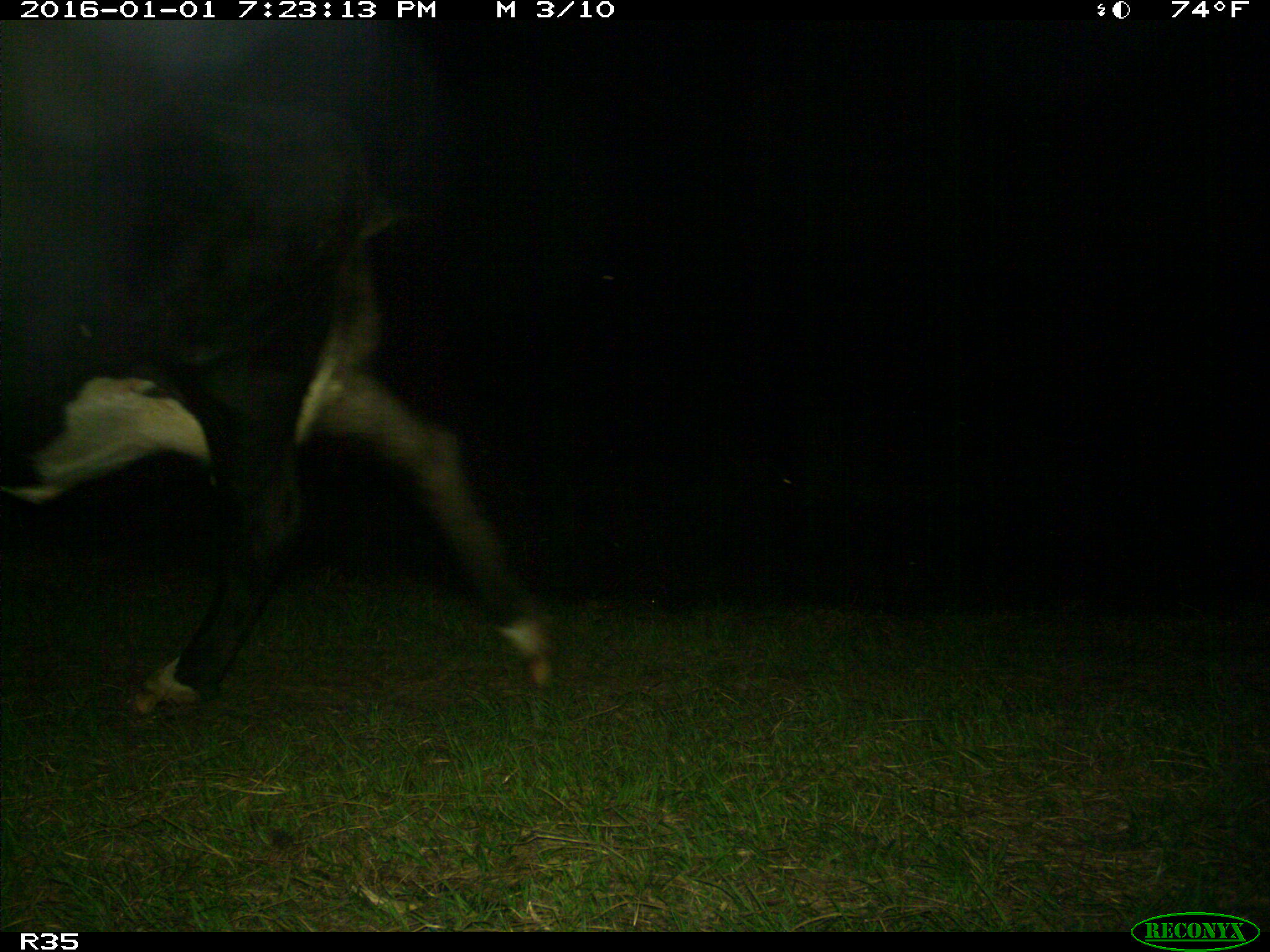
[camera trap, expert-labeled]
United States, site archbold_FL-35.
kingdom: Animalia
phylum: Chordata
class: Mammalia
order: Artiodactyla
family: Bovidae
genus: Bos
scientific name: Bos taurus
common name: domestic cow